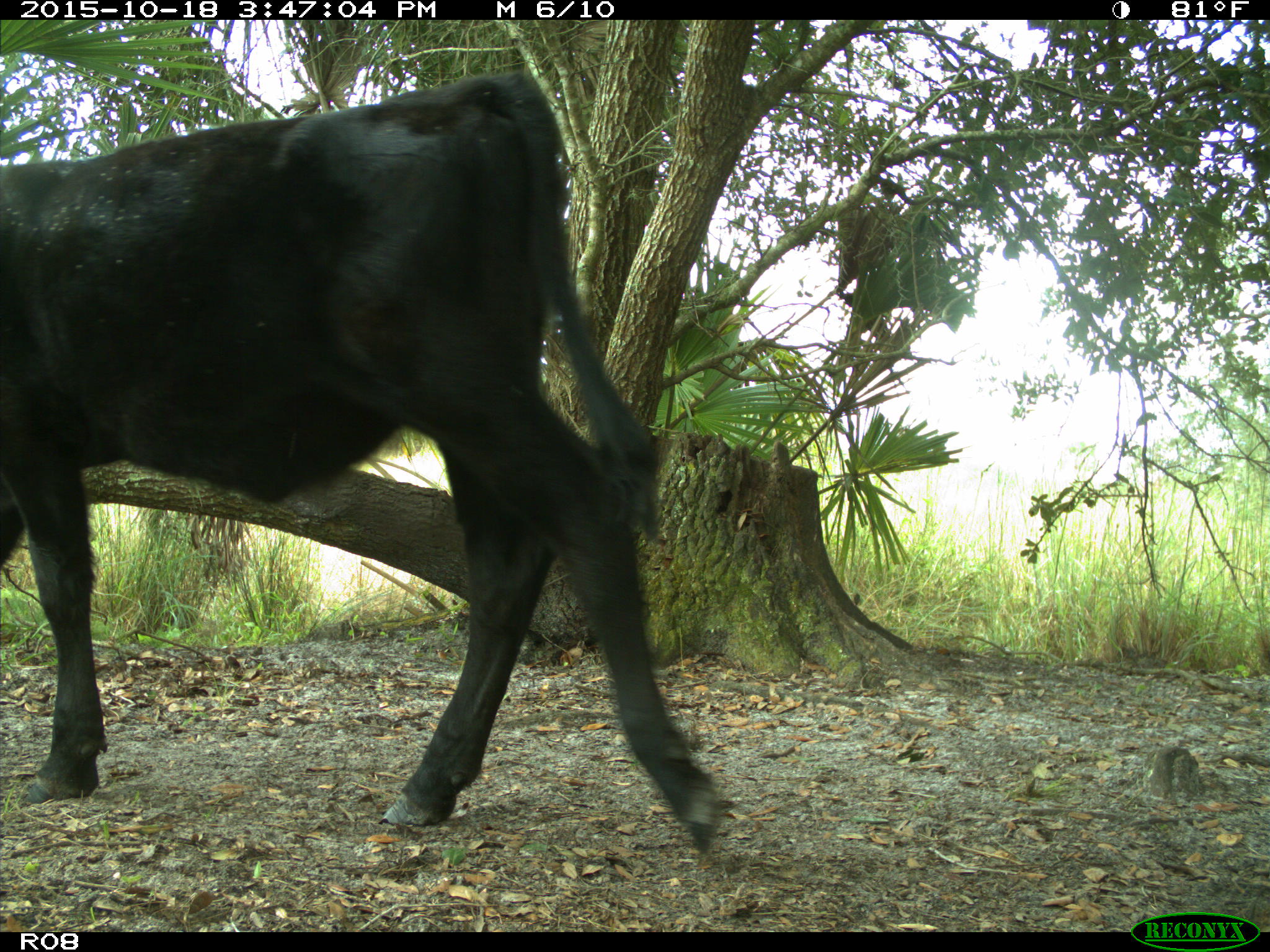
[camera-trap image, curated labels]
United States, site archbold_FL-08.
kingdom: Animalia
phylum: Chordata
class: Mammalia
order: Artiodactyla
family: Bovidae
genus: Bos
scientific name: Bos taurus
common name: domestic cow